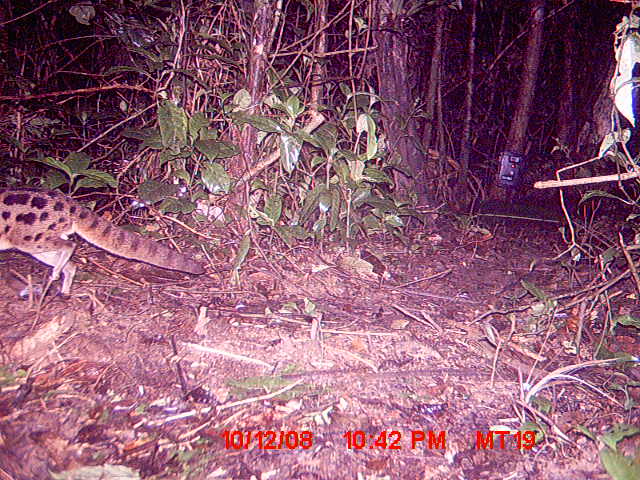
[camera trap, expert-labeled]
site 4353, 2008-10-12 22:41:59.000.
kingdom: Animalia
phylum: Chordata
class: Aves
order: Cuculiformes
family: Cuculidae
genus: Coua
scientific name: Coua serriana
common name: red-breasted coua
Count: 1.